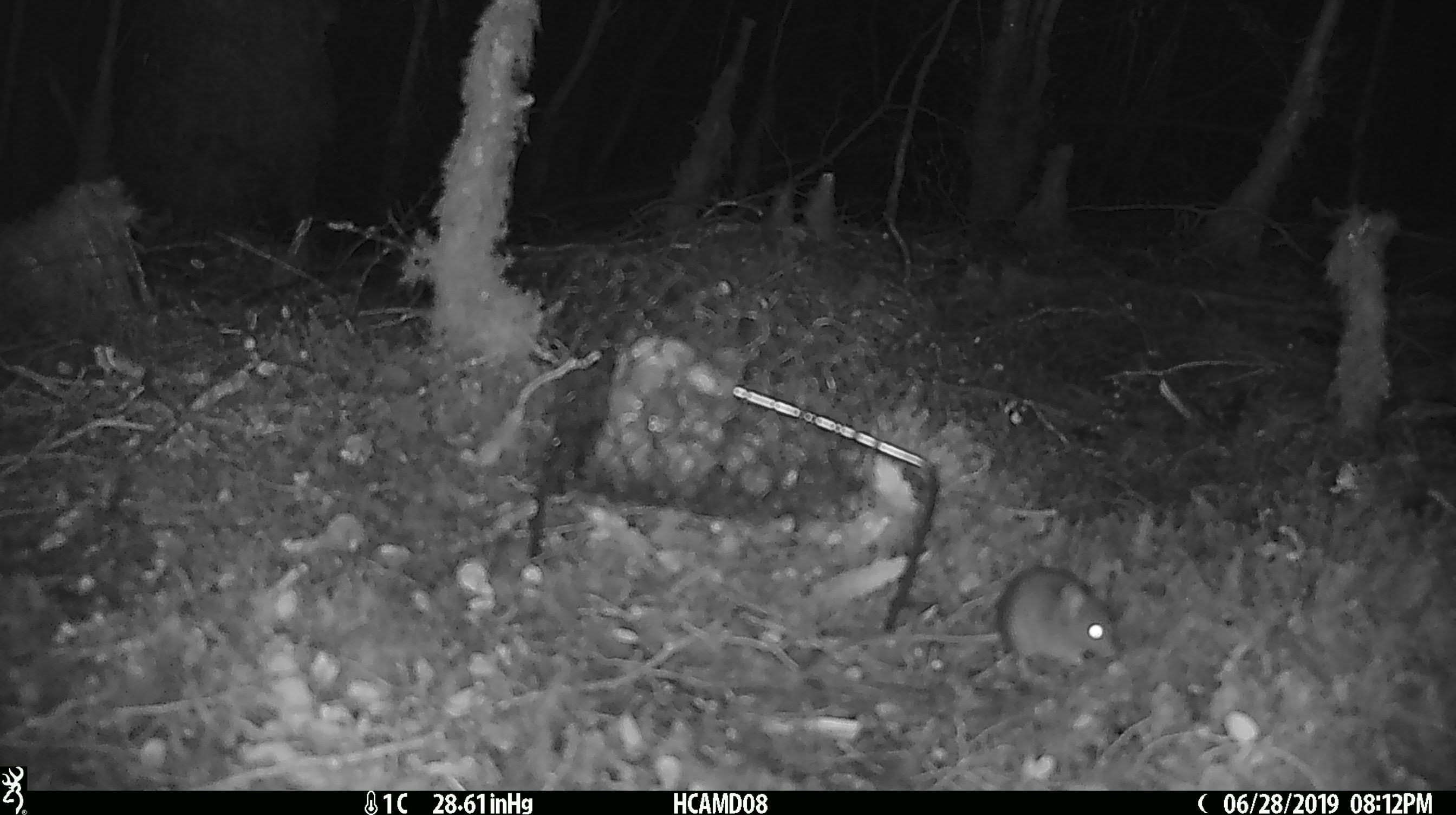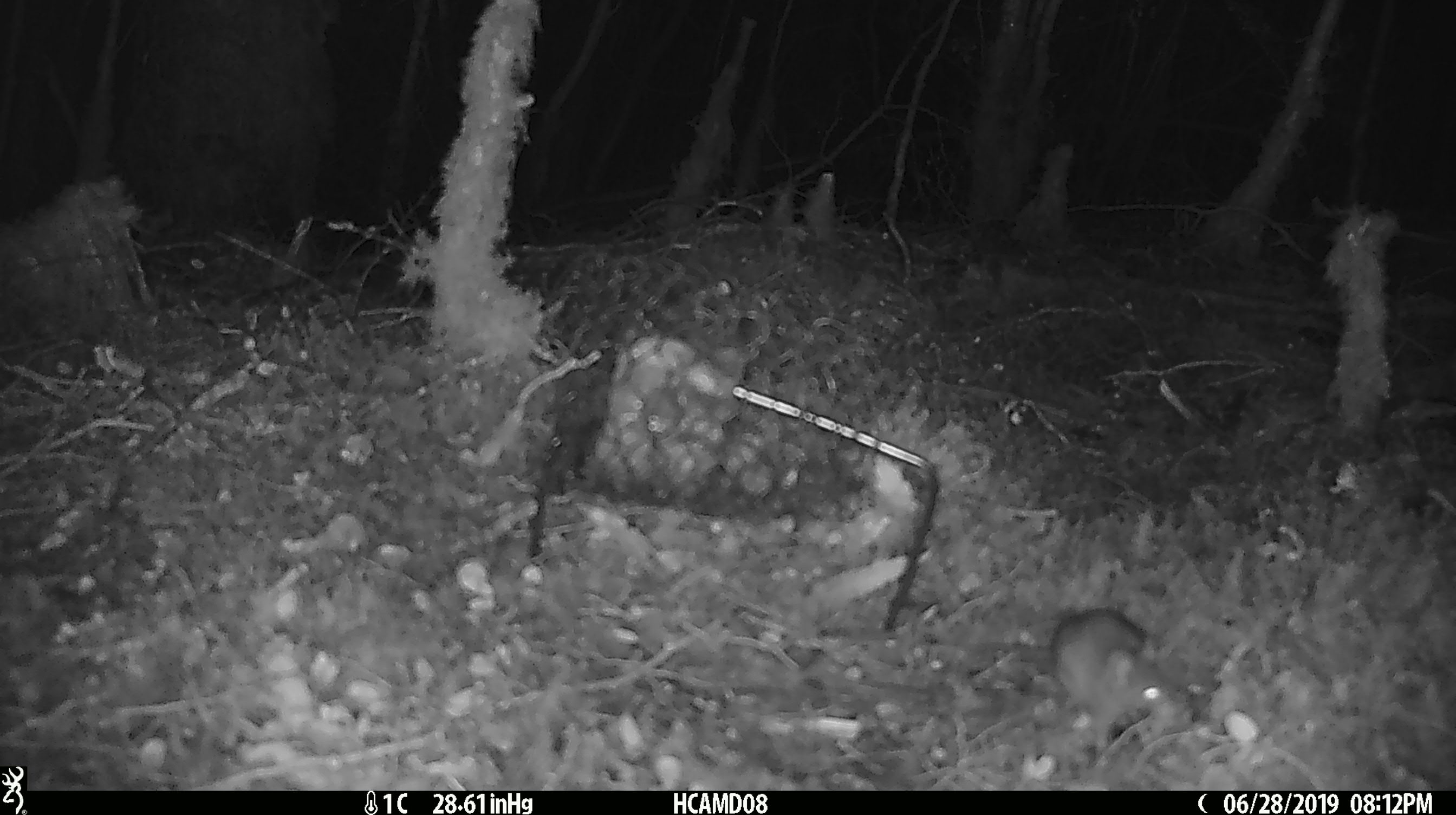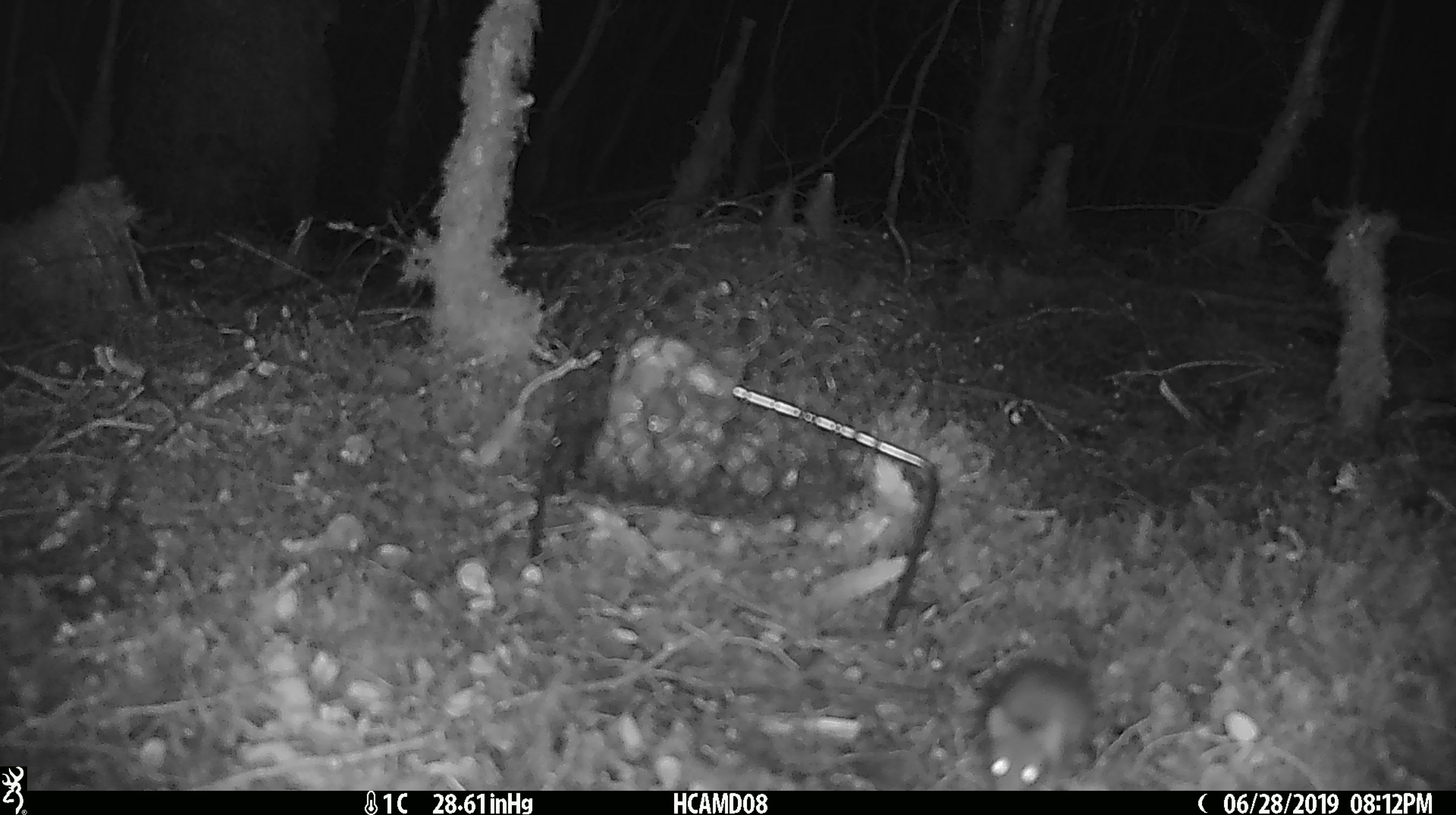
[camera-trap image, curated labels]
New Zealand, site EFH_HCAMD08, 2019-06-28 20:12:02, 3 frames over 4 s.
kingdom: Animalia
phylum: Chordata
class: Mammalia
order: Rodentia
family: Muridae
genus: Mus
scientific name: Mus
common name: mouse